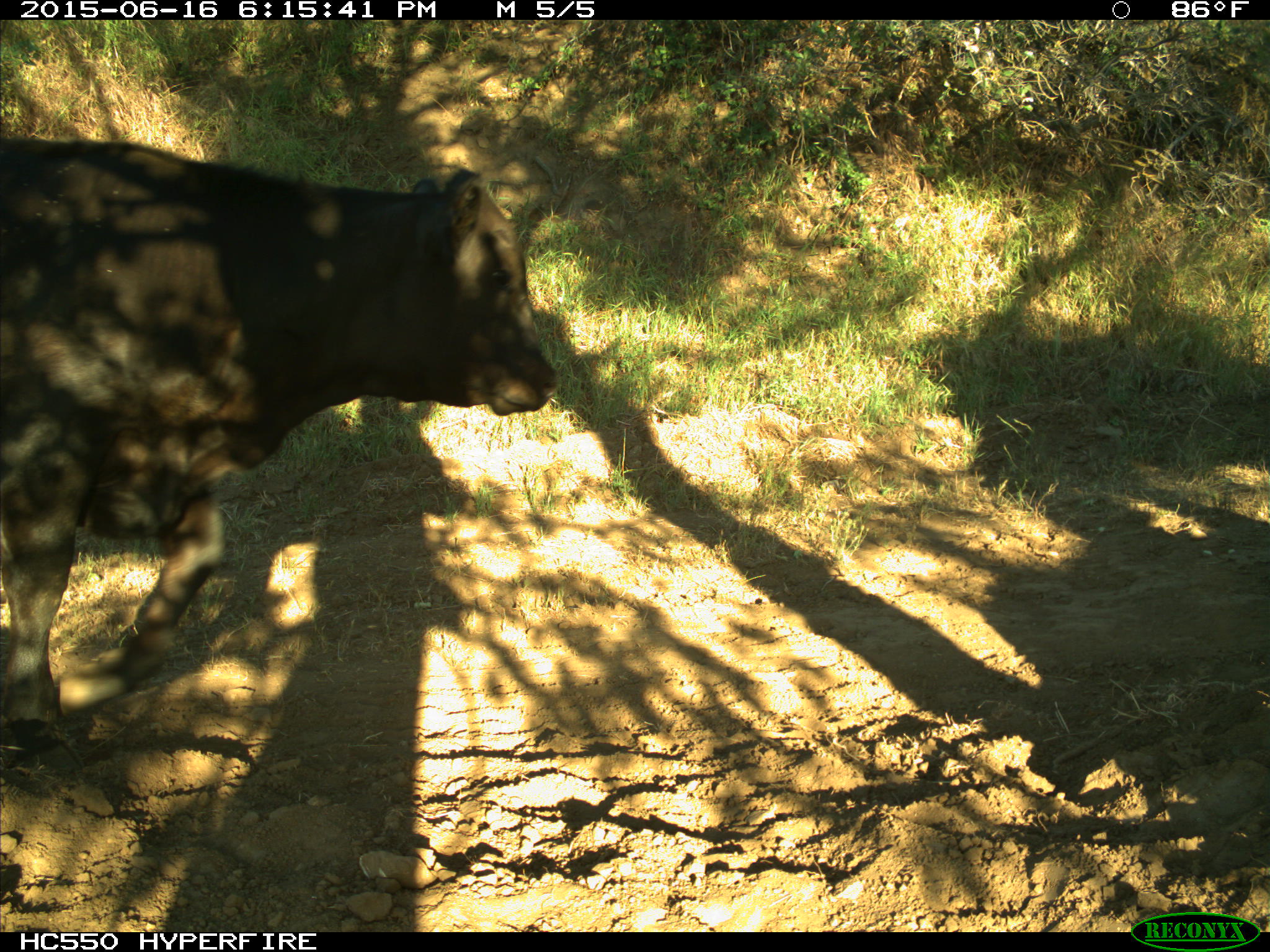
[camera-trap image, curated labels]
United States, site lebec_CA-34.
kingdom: Animalia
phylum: Chordata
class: Mammalia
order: Artiodactyla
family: Bovidae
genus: Bos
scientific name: Bos taurus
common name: domestic cow